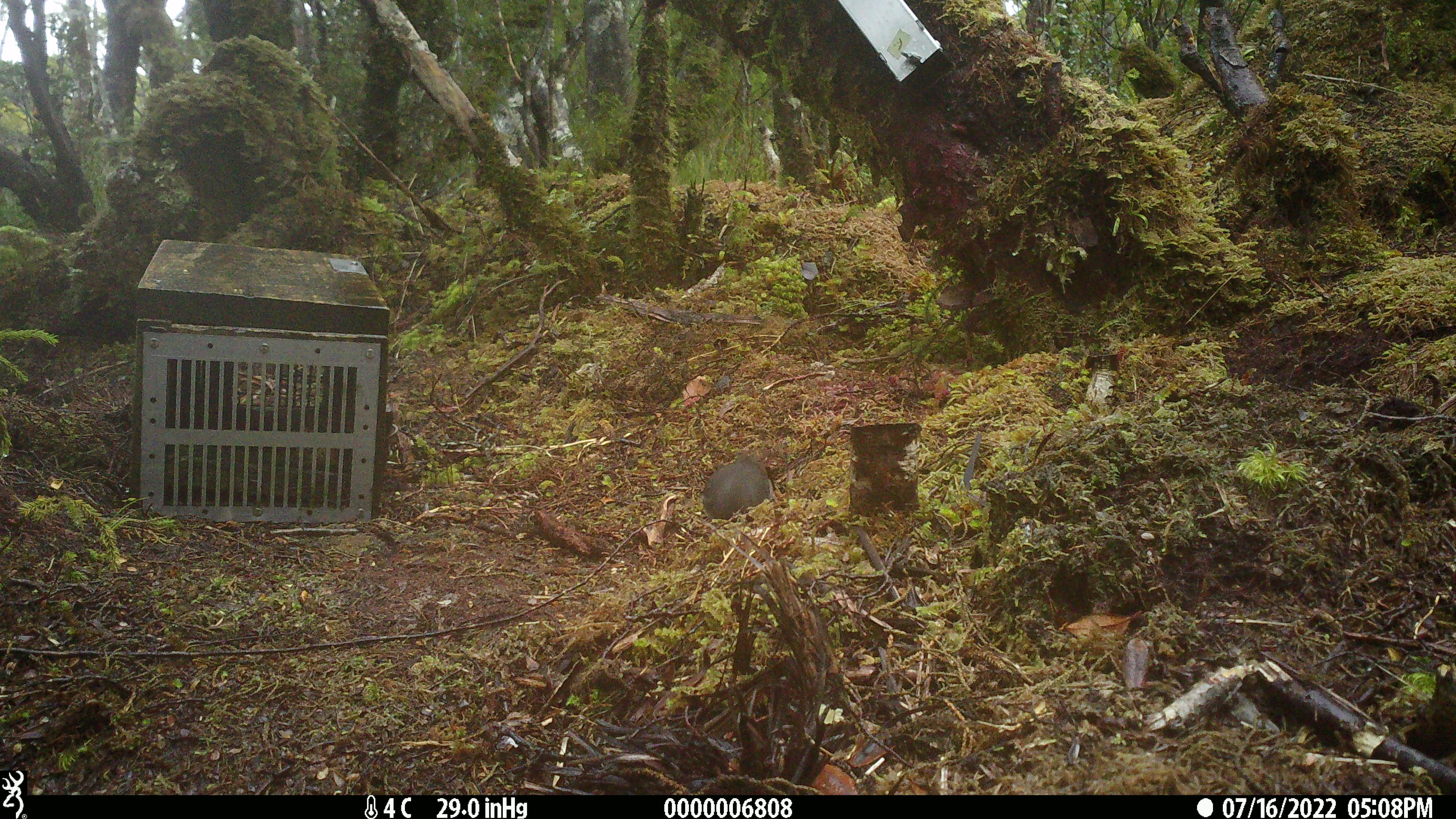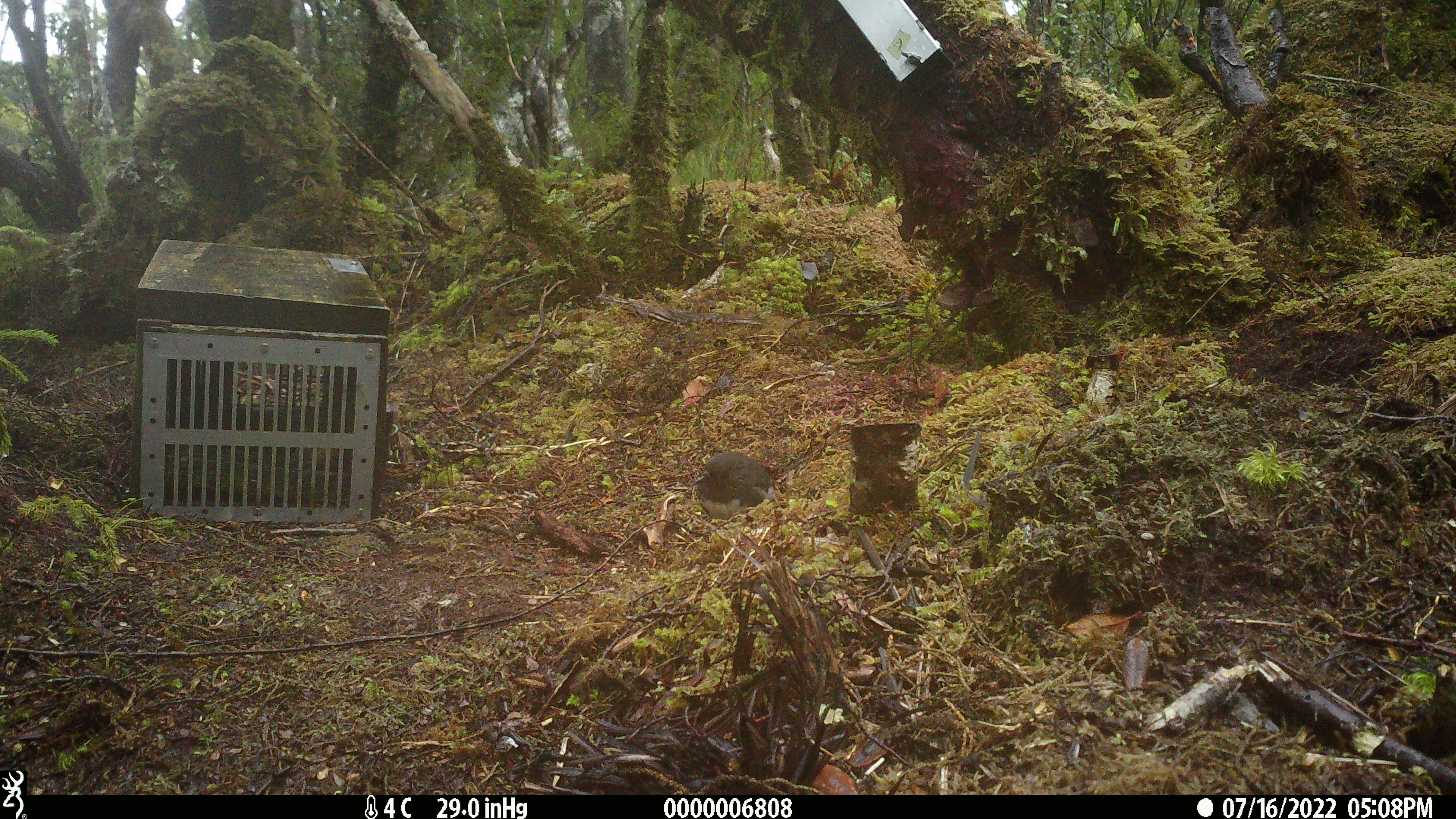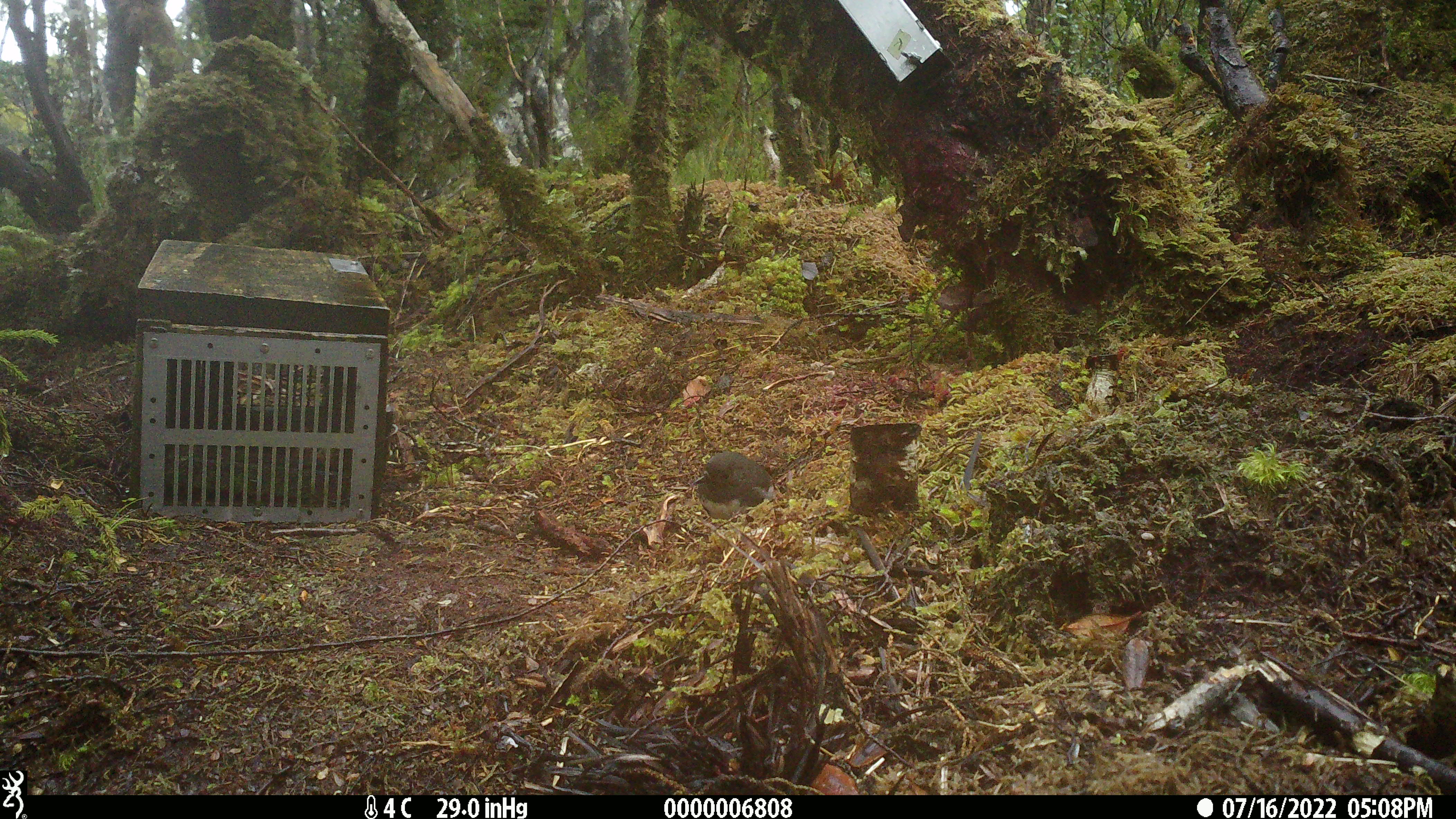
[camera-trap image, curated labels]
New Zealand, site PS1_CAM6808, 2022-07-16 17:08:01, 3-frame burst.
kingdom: Animalia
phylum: Chordata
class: Aves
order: Passeriformes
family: Petroicidae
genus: Petroica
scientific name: Petroica australis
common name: new zealand robin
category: robin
Robin (new zealand robin) (Petroica australis).